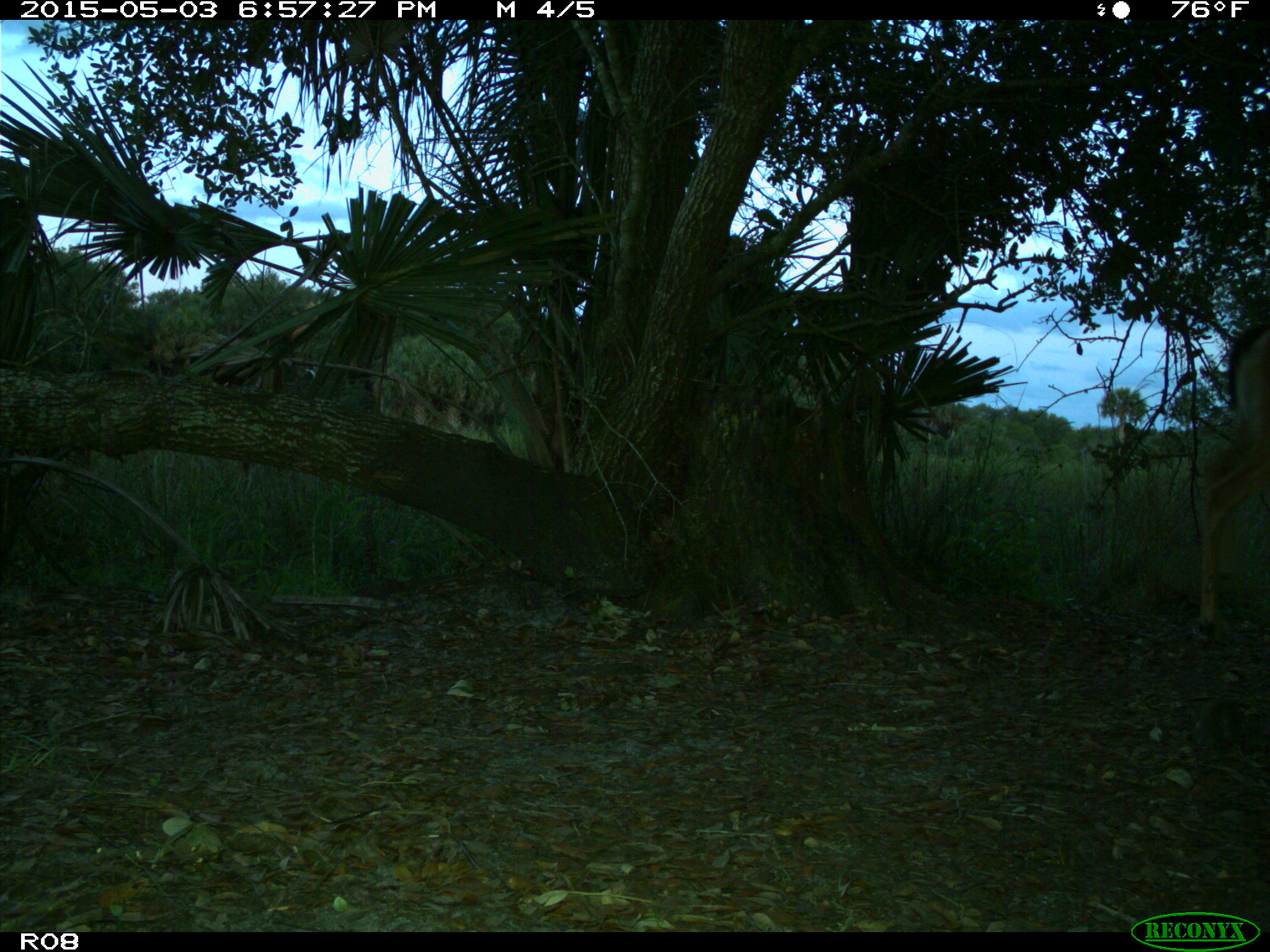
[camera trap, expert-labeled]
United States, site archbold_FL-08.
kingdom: Animalia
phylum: Chordata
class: Mammalia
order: Artiodactyla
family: Cervidae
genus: Odocoileus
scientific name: Odocoileus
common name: deer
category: unidentified deer